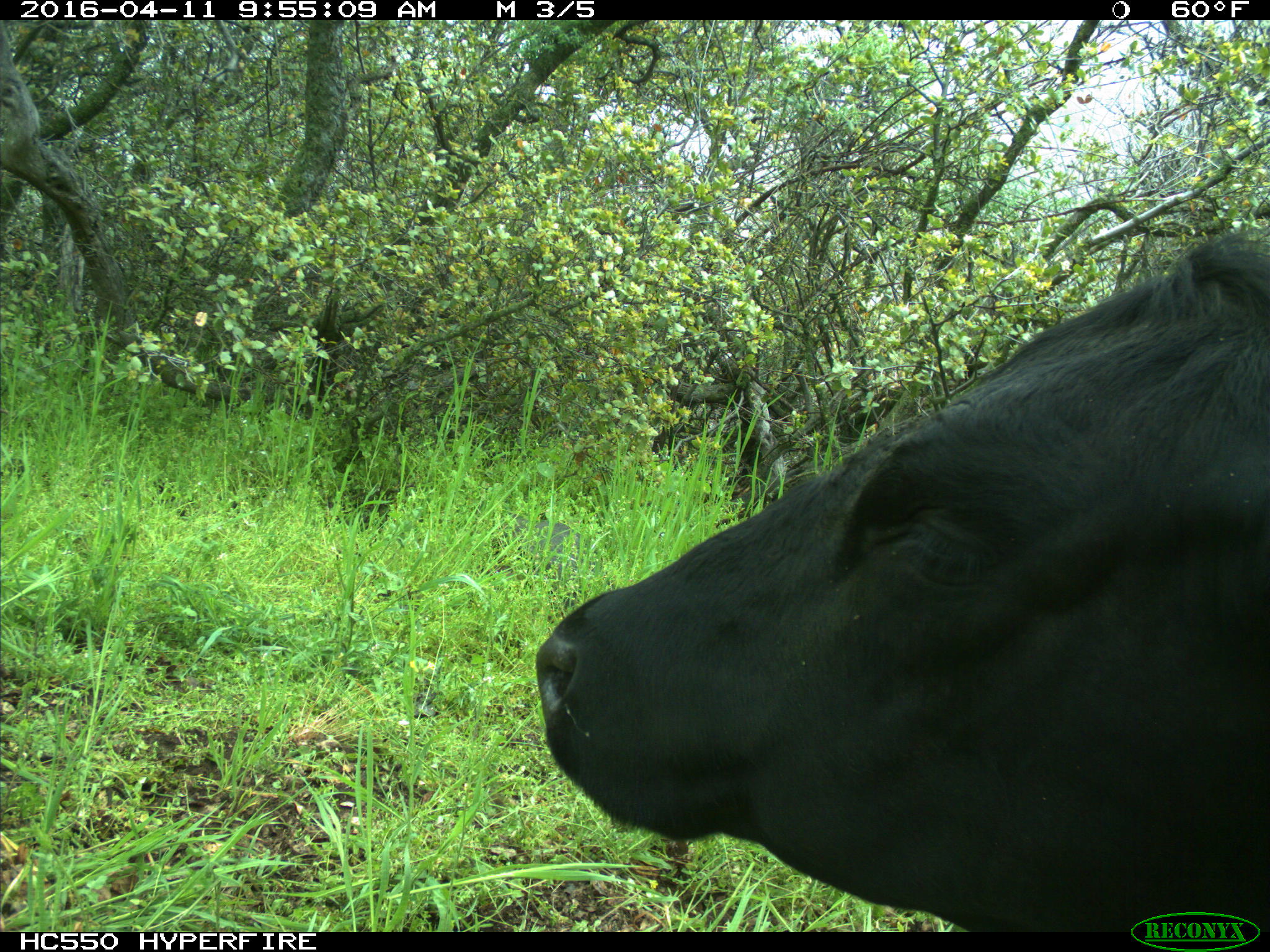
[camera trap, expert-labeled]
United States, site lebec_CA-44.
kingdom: Animalia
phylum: Chordata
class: Mammalia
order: Artiodactyla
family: Bovidae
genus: Bos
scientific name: Bos taurus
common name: domestic cow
Bos taurus (domestic cow).